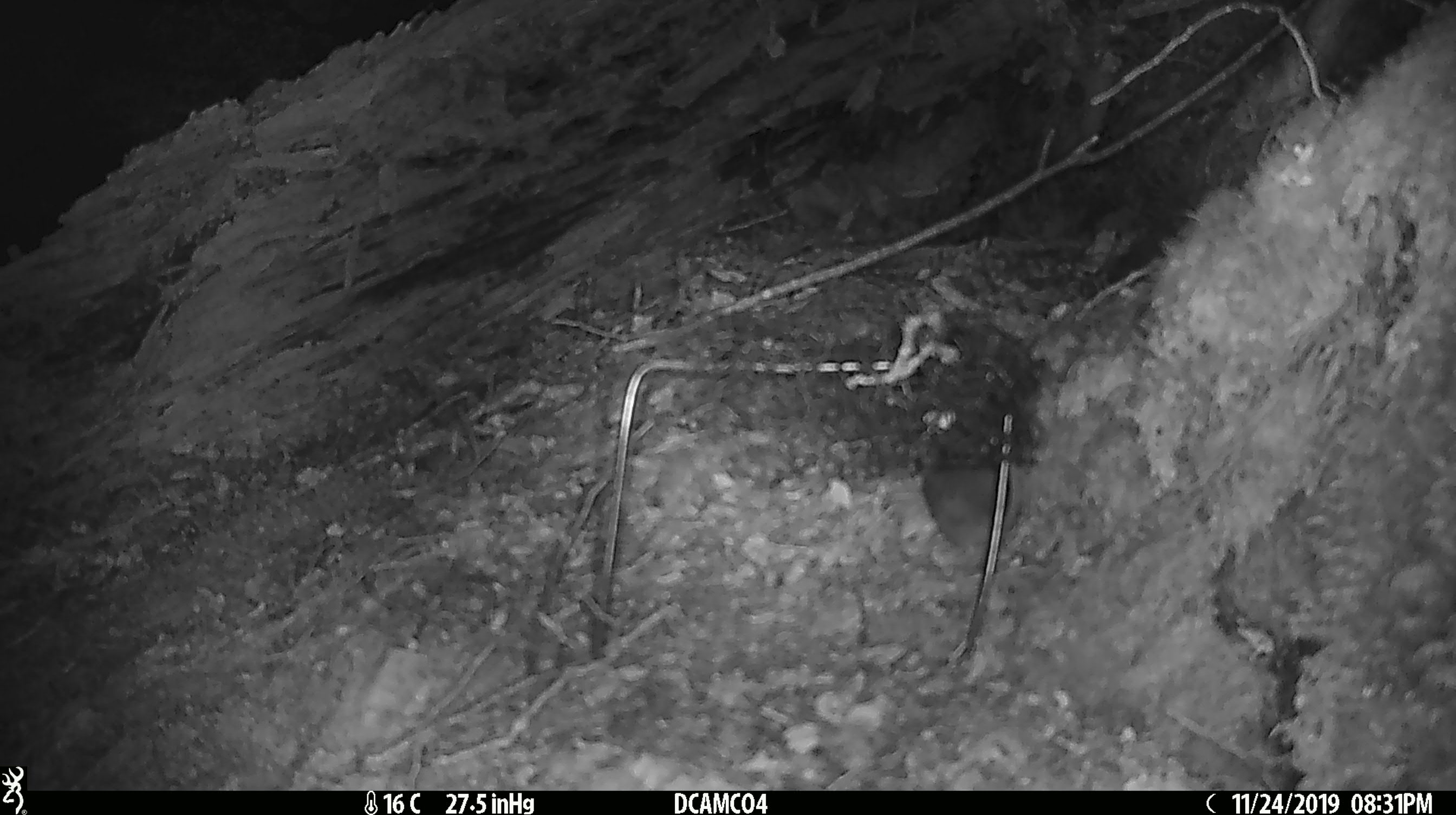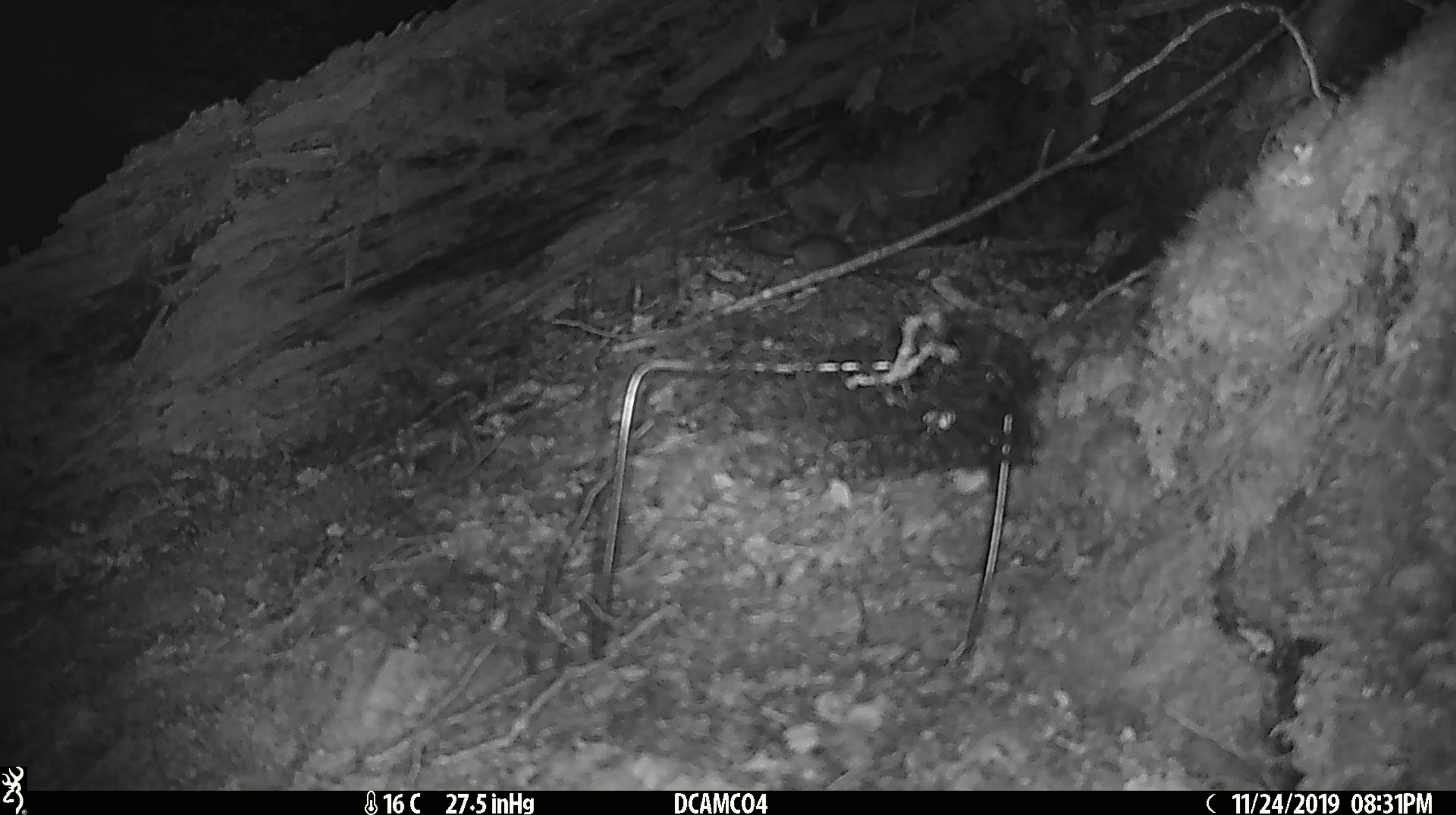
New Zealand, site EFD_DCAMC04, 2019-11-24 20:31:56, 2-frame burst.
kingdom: Animalia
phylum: Chordata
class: Mammalia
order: Rodentia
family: Muridae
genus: Mus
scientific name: Mus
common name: mouse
Mouse (Mus).